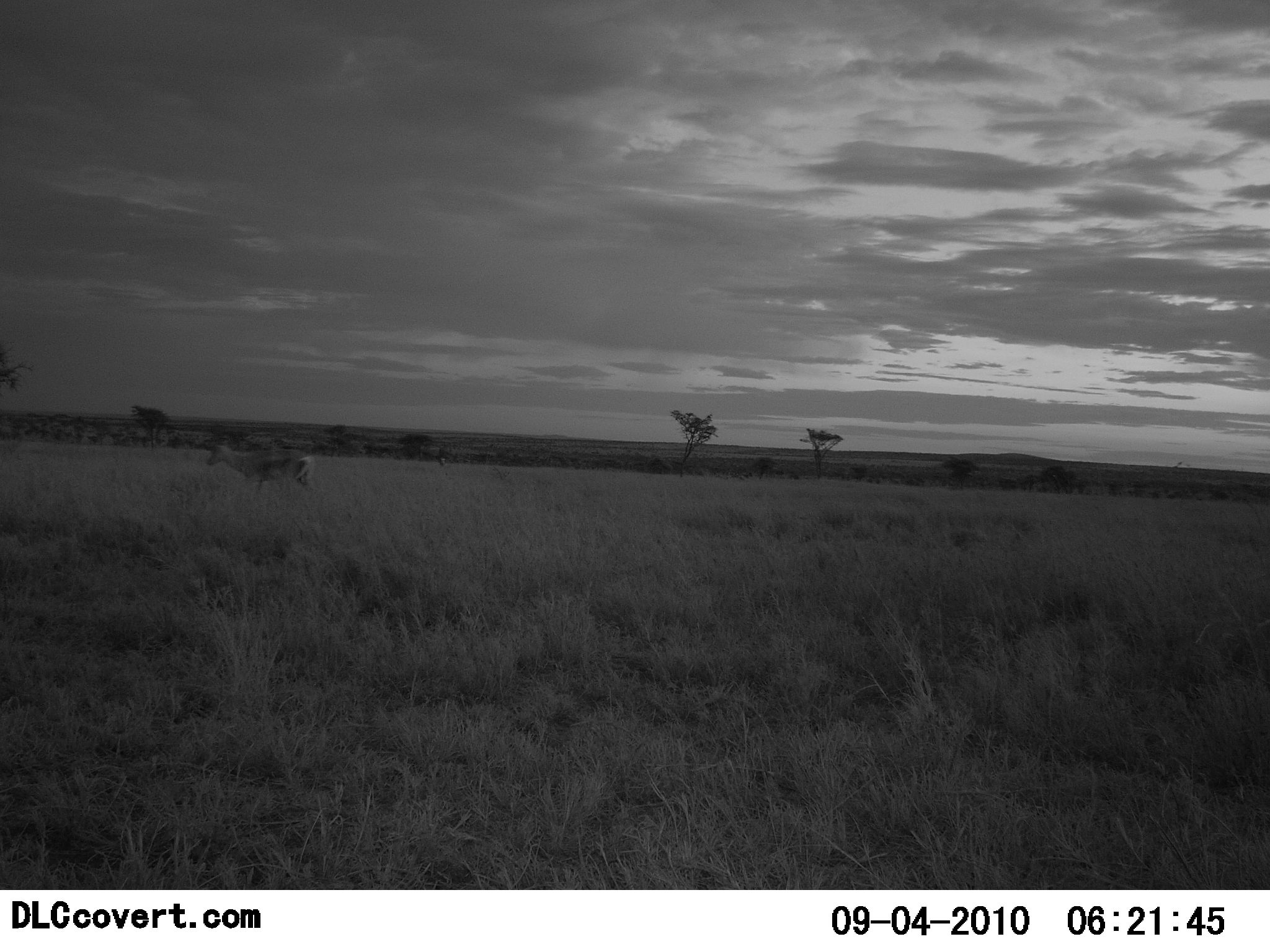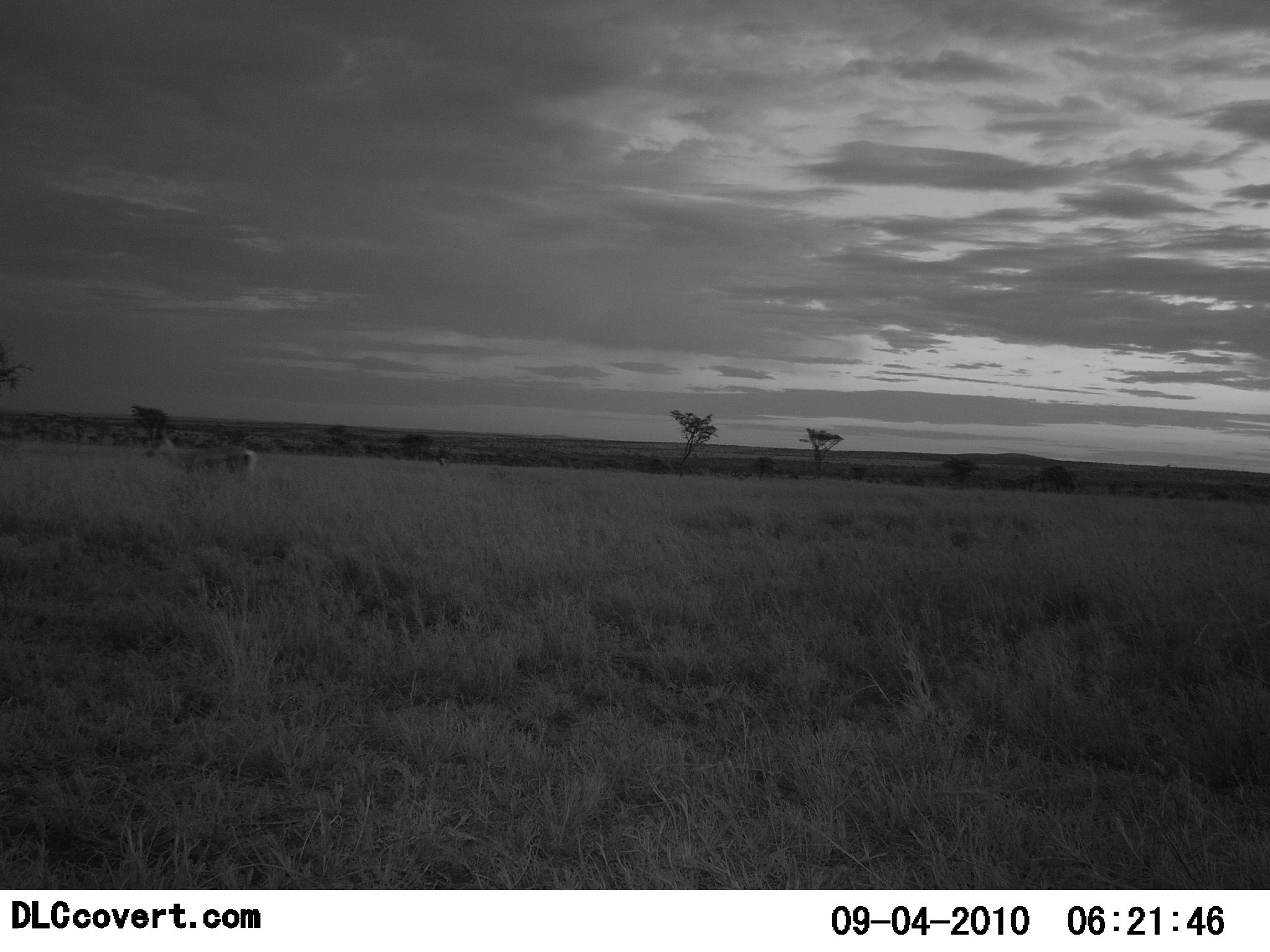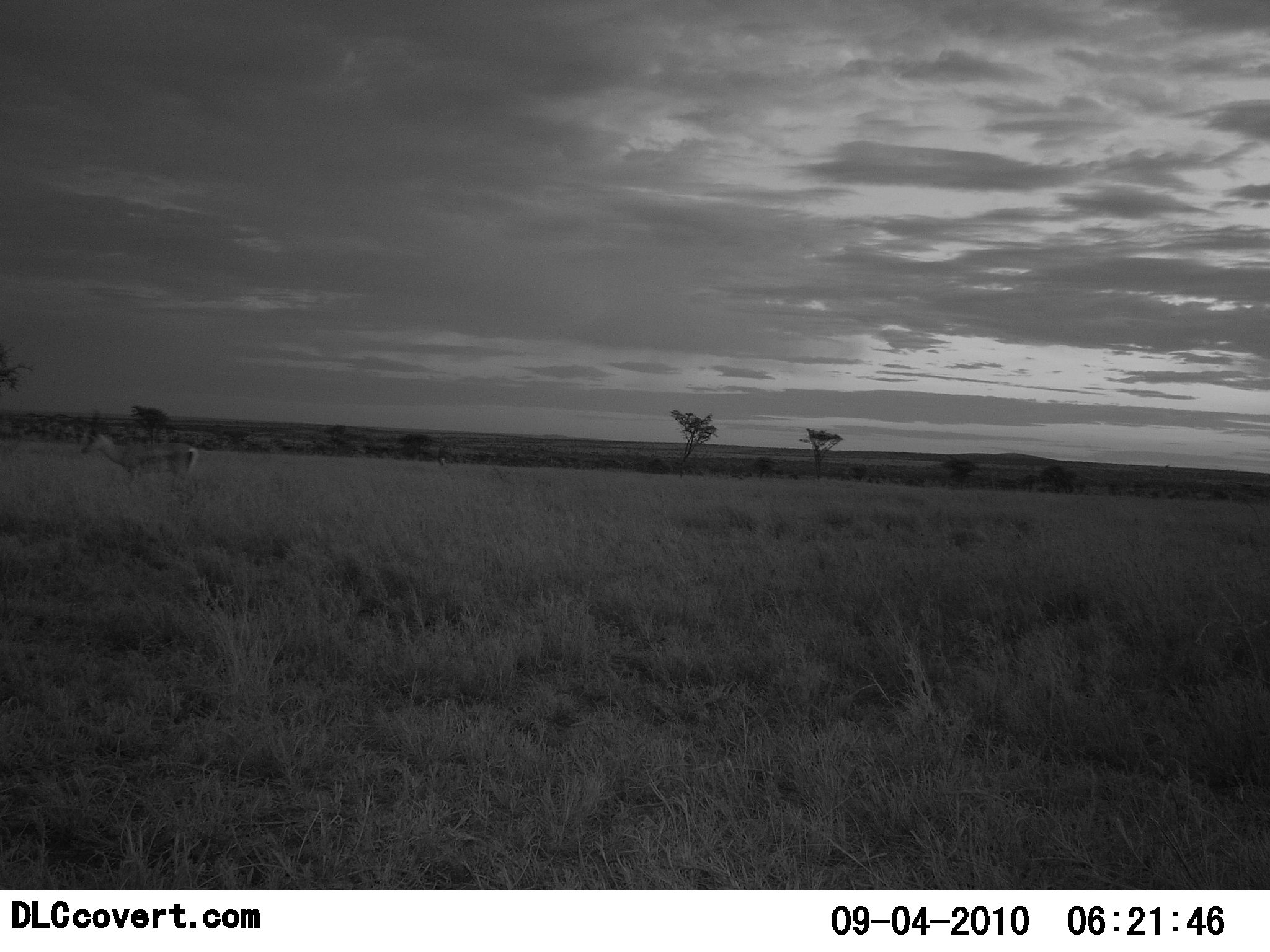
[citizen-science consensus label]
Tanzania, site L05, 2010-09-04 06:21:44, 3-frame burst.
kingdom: Animalia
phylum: Chordata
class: Mammalia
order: Artiodactyla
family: Bovidae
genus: Eudorcas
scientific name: Eudorcas thomsonii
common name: thomson's gazelle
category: gazellethomsons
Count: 1.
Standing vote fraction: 0%.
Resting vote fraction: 0%.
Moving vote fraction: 100%.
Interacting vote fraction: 0%.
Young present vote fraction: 0%.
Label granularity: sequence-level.